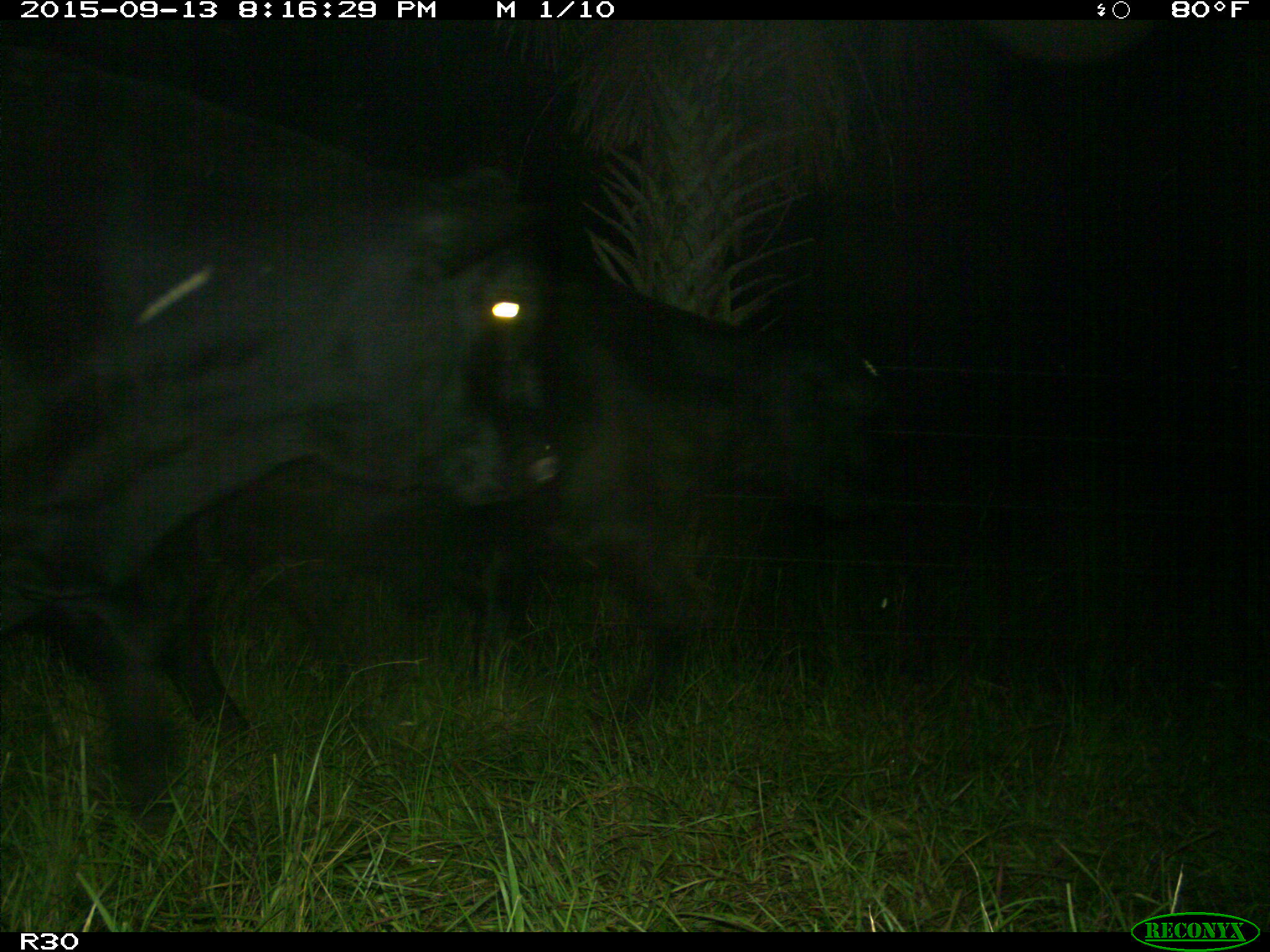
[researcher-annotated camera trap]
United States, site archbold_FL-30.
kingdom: Animalia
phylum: Chordata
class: Mammalia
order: Artiodactyla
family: Bovidae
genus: Bos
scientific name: Bos taurus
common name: domestic cow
Bos taurus (domestic cow).